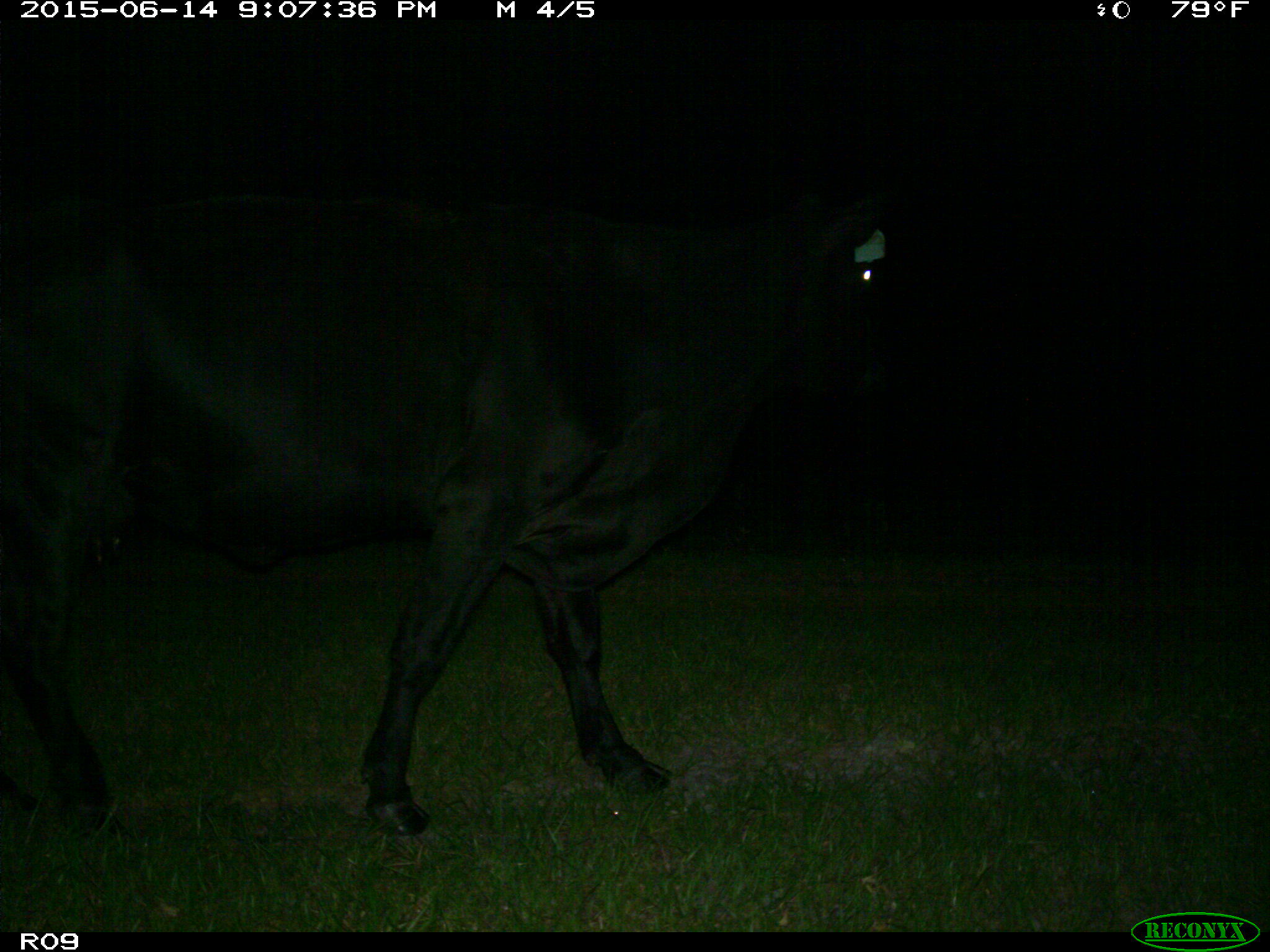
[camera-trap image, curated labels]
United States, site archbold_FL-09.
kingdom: Animalia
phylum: Chordata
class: Mammalia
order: Artiodactyla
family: Bovidae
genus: Bos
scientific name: Bos taurus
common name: domestic cow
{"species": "Bos taurus (domestic cow)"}